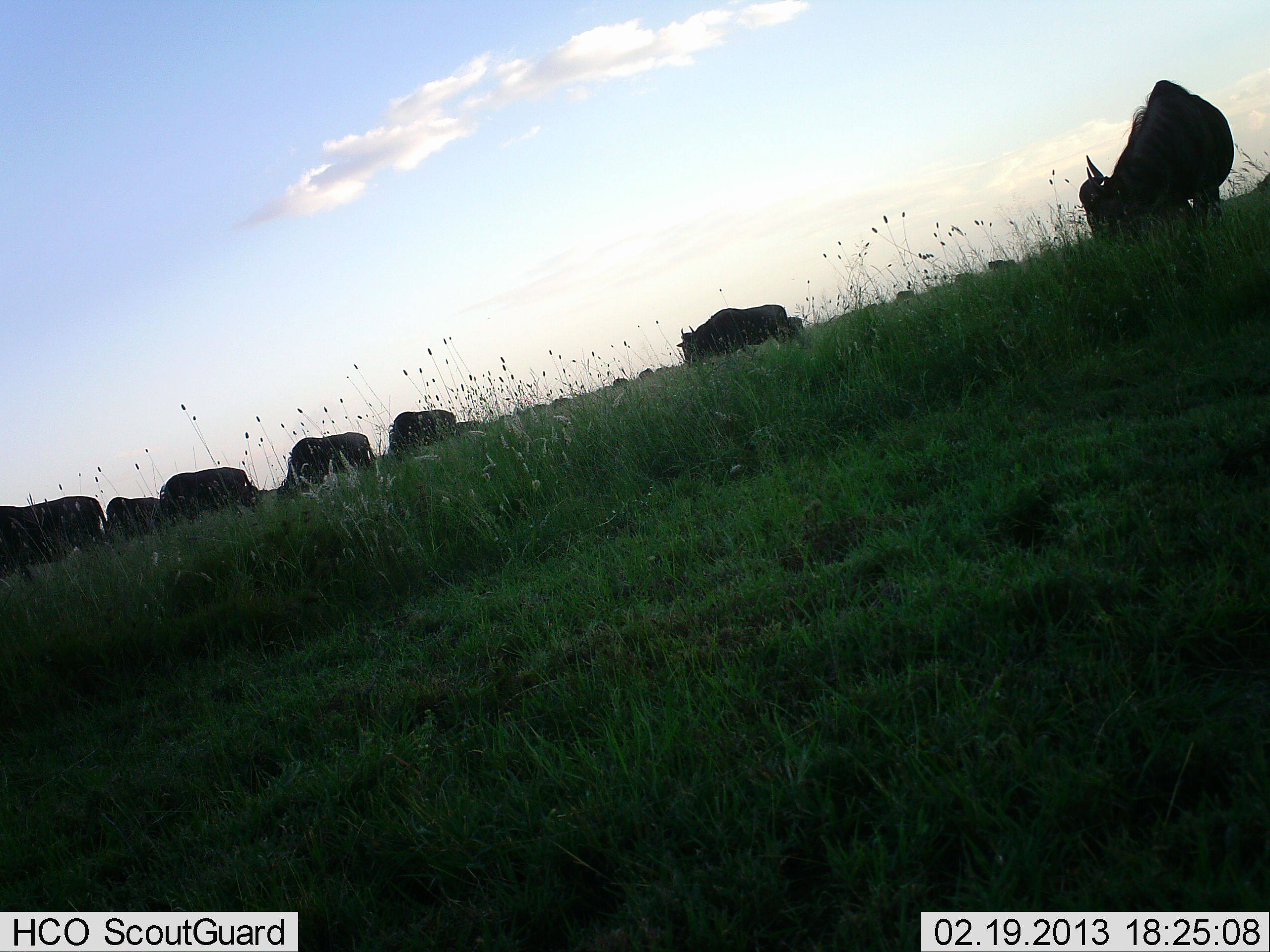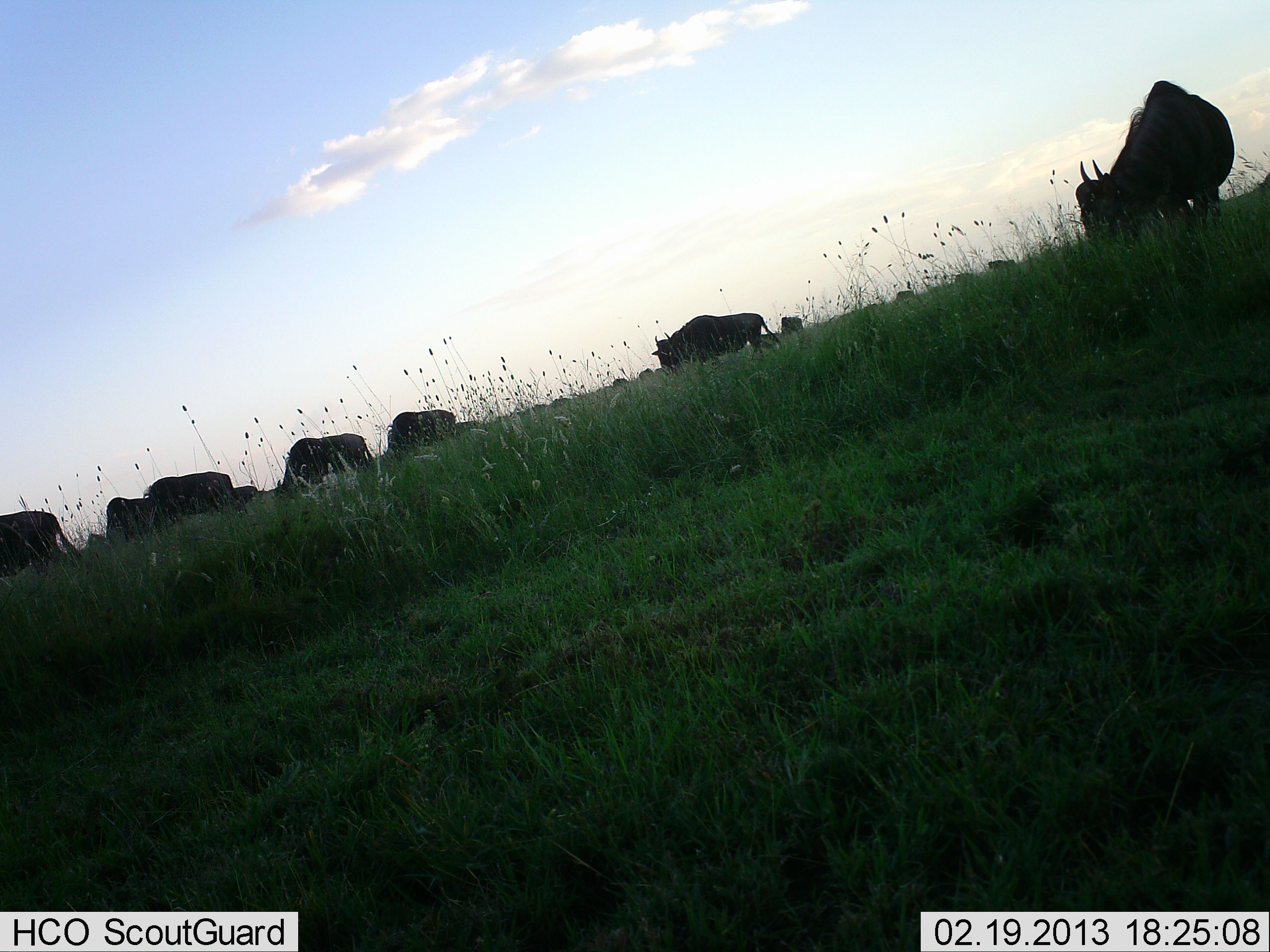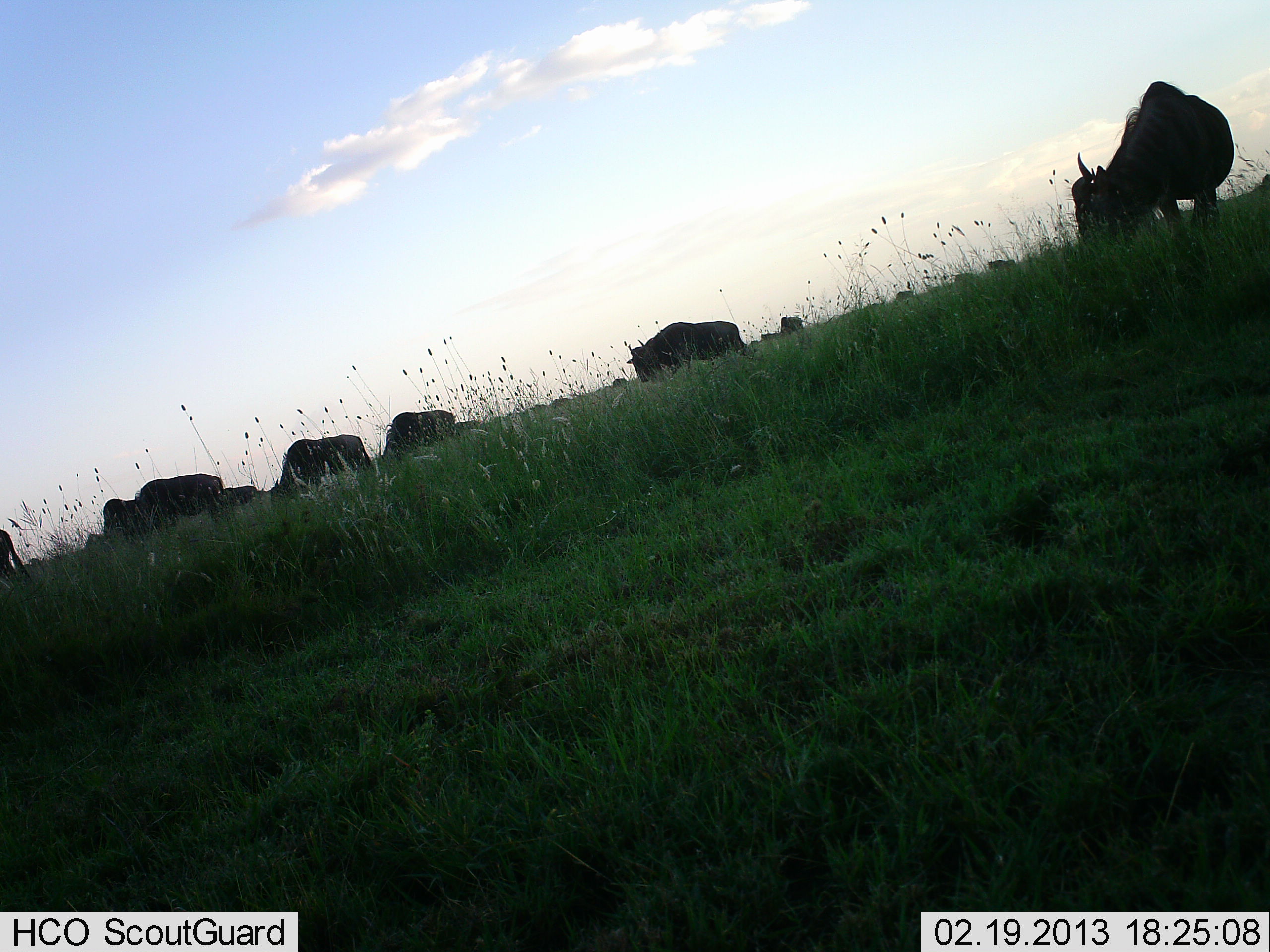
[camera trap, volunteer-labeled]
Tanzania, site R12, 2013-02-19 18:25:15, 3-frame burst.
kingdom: Animalia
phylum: Chordata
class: Mammalia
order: Artiodactyla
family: Bovidae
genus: Connochaetes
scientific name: Connochaetes taurinus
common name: blue wildebeest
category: wildebeest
Wildebeest (blue wildebeest) (Connochaetes taurinus), count 11-50. Behavior (volunteer vote fractions): standing 29%, resting 0%, moving 50%, interacting 0%. Young present (vote fraction): 0%. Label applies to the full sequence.